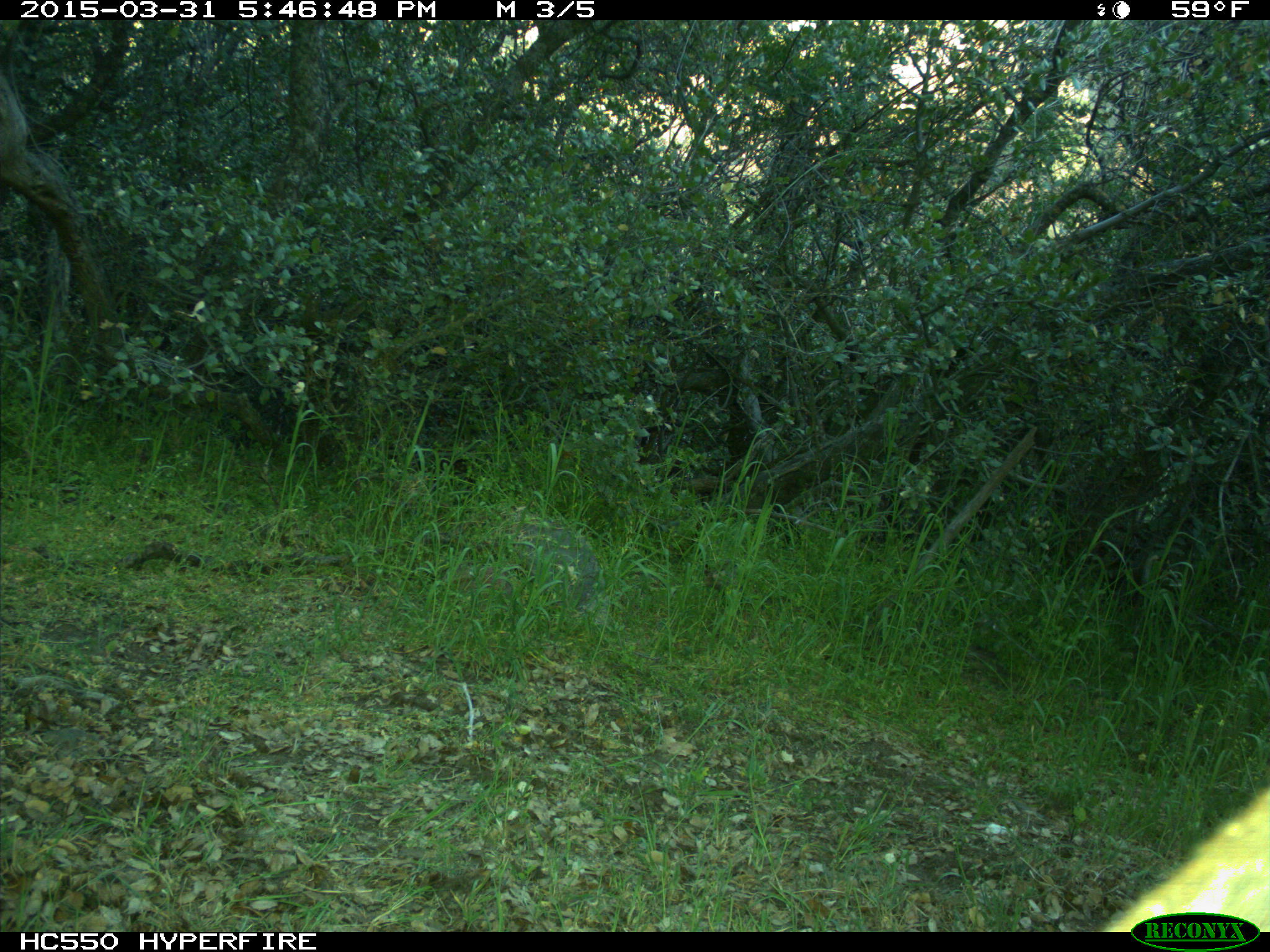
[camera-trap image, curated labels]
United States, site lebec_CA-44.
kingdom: Animalia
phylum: Chordata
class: Mammalia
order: Carnivora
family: Felidae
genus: Puma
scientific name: Puma concolor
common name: mountain lion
Puma concolor (mountain lion).